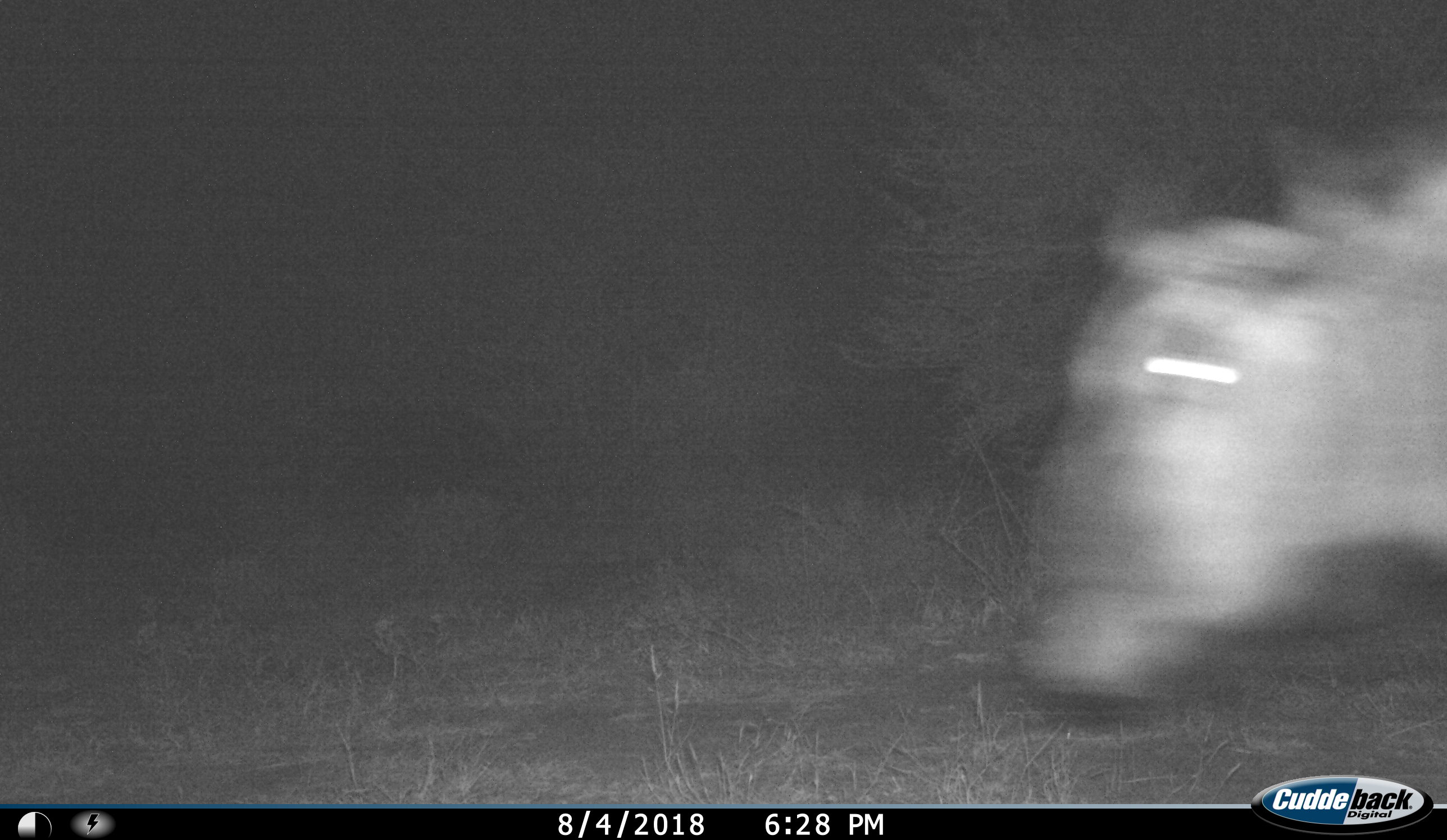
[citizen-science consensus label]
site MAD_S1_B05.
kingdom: Animalia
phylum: Chordata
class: Mammalia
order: Artiodactyla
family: Bovidae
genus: Connochaetes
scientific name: Connochaetes taurinus taurinus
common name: blue wildebeest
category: wildebeestblue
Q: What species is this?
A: Wildebeestblue (blue wildebeest) (Connochaetes taurinus taurinus).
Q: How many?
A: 1.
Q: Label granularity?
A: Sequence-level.